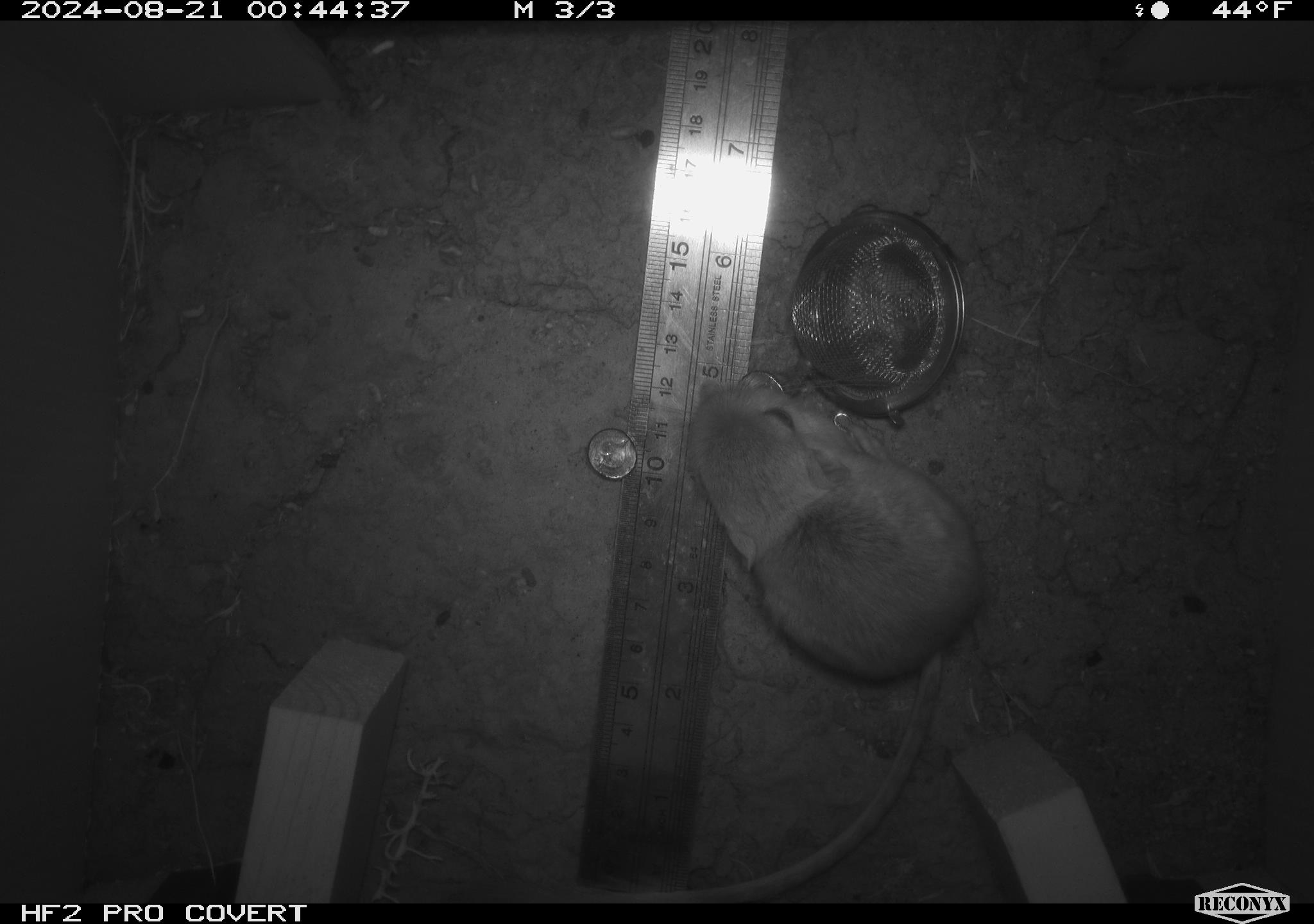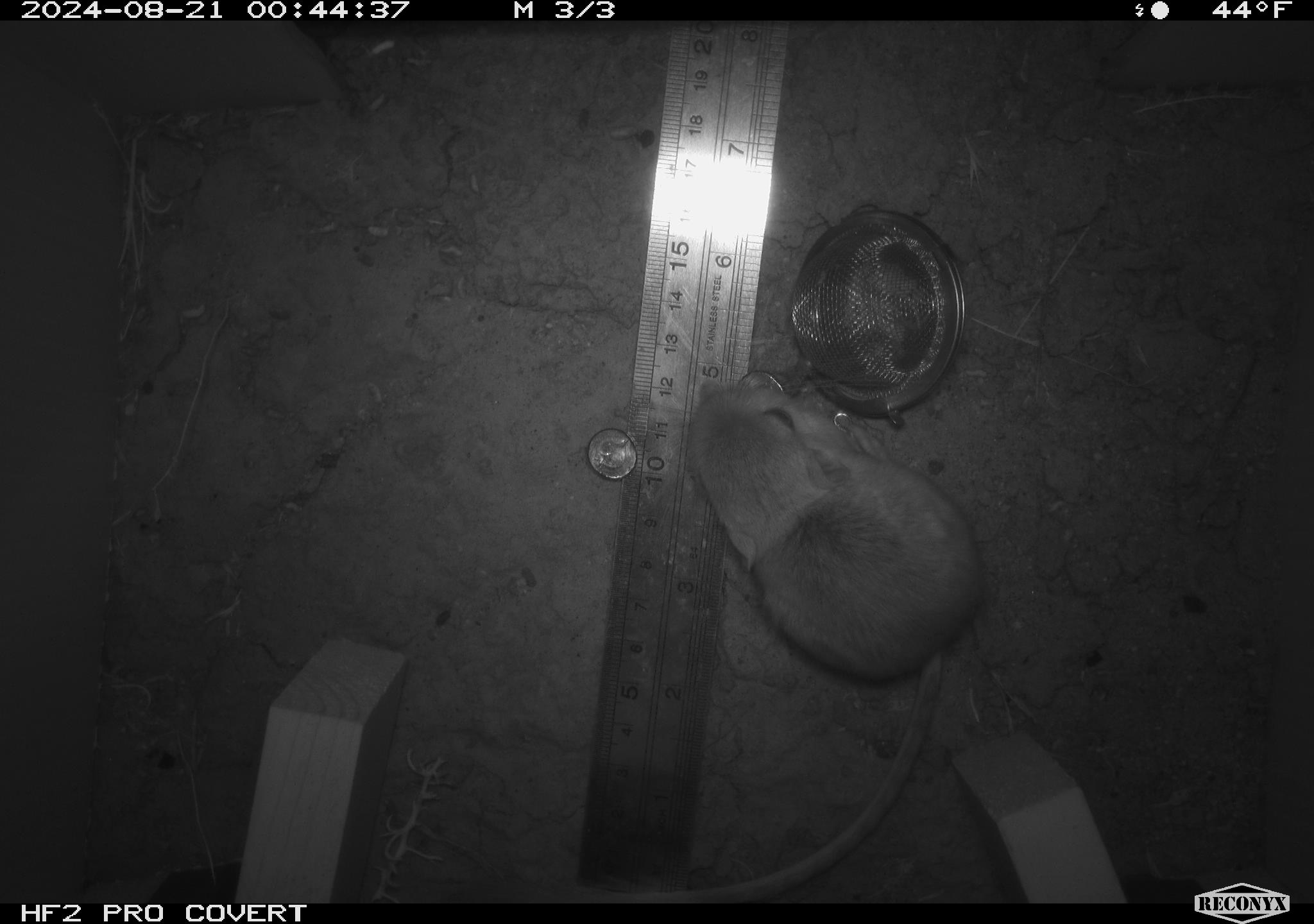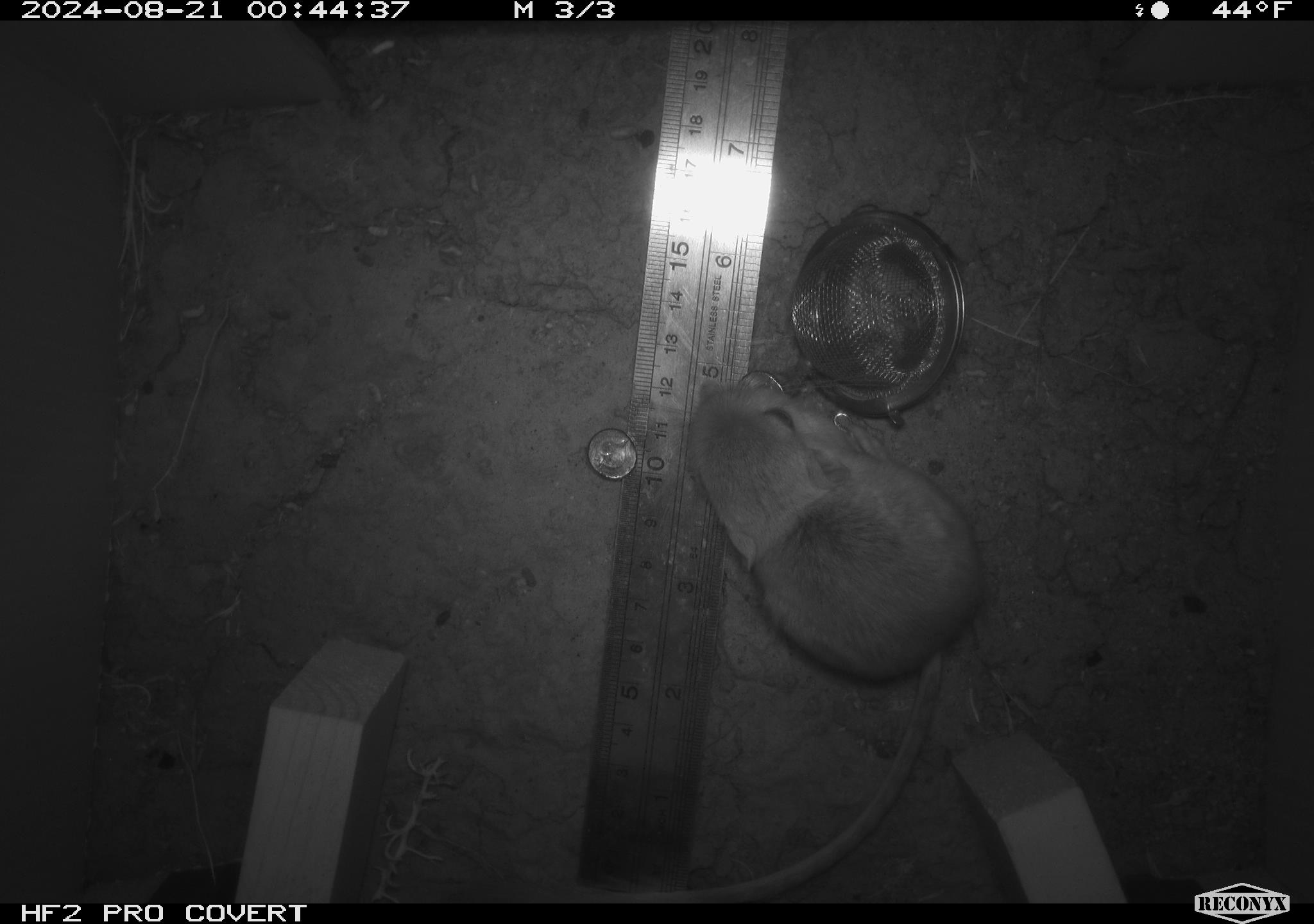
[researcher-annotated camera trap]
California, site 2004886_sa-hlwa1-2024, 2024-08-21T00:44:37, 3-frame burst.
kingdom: Animalia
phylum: Chordata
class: Mammalia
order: Rodentia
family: Heteromyidae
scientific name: Heteromyidae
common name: kangaroo rats and pocket mice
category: heteromyidae family